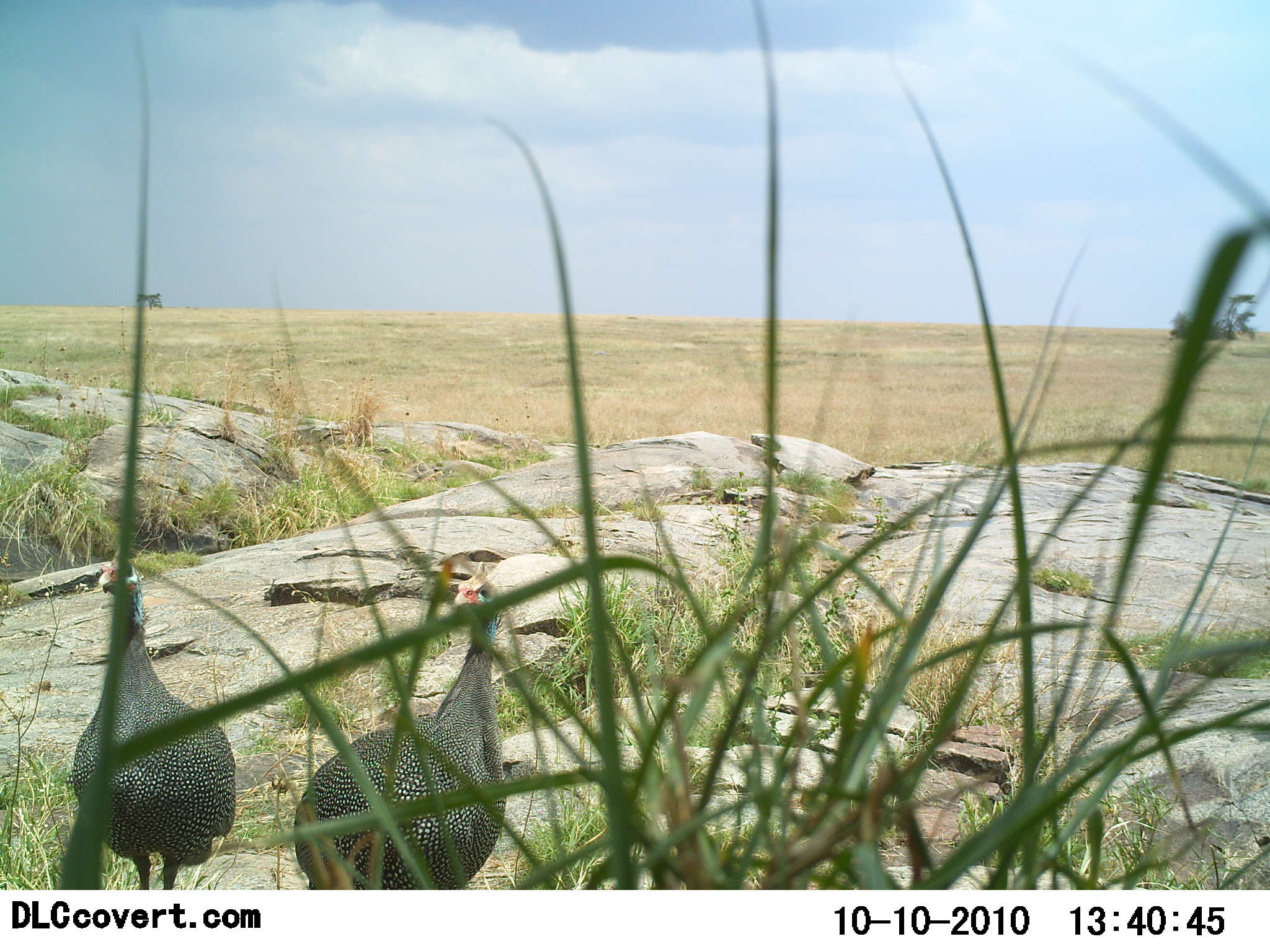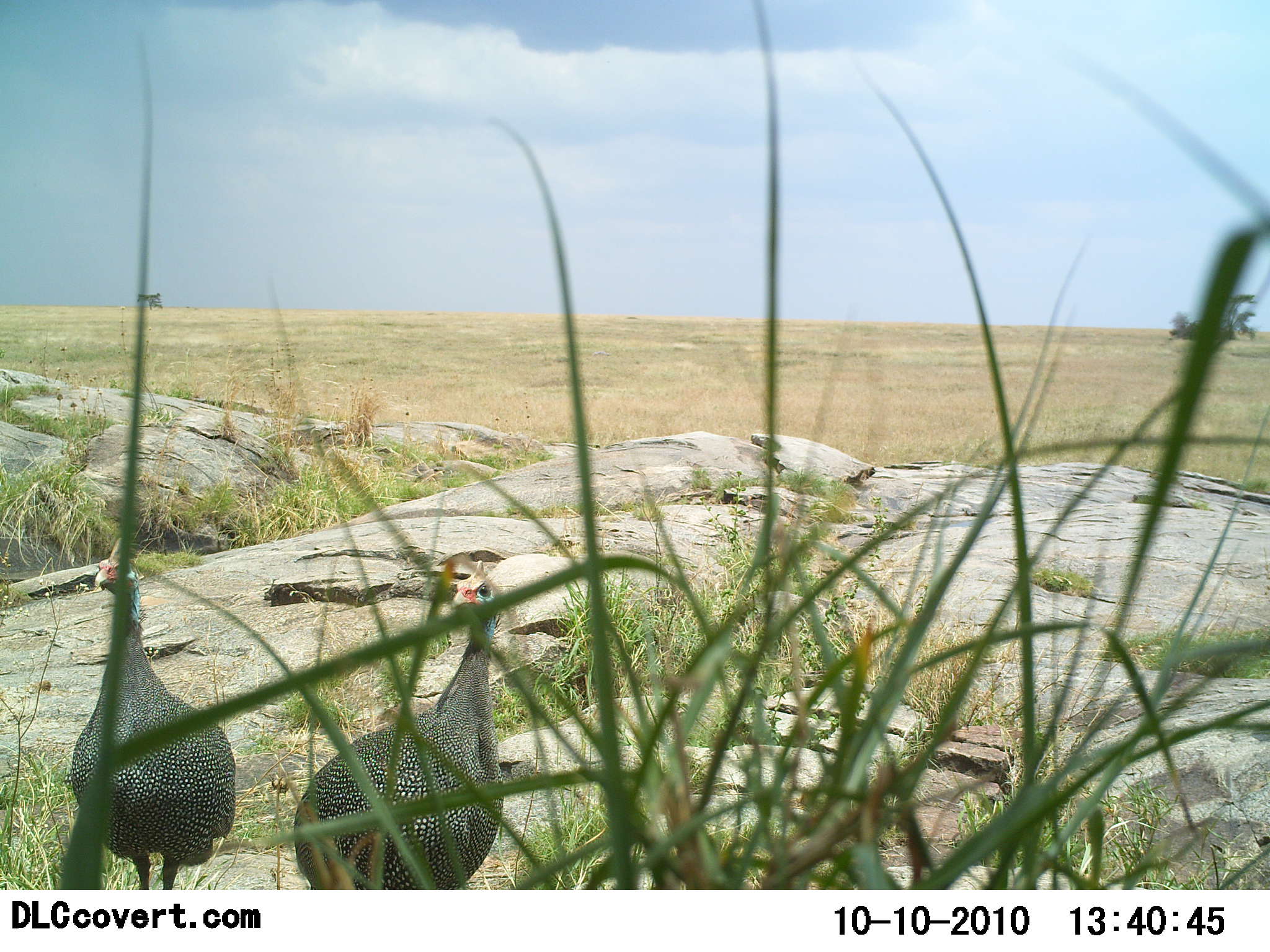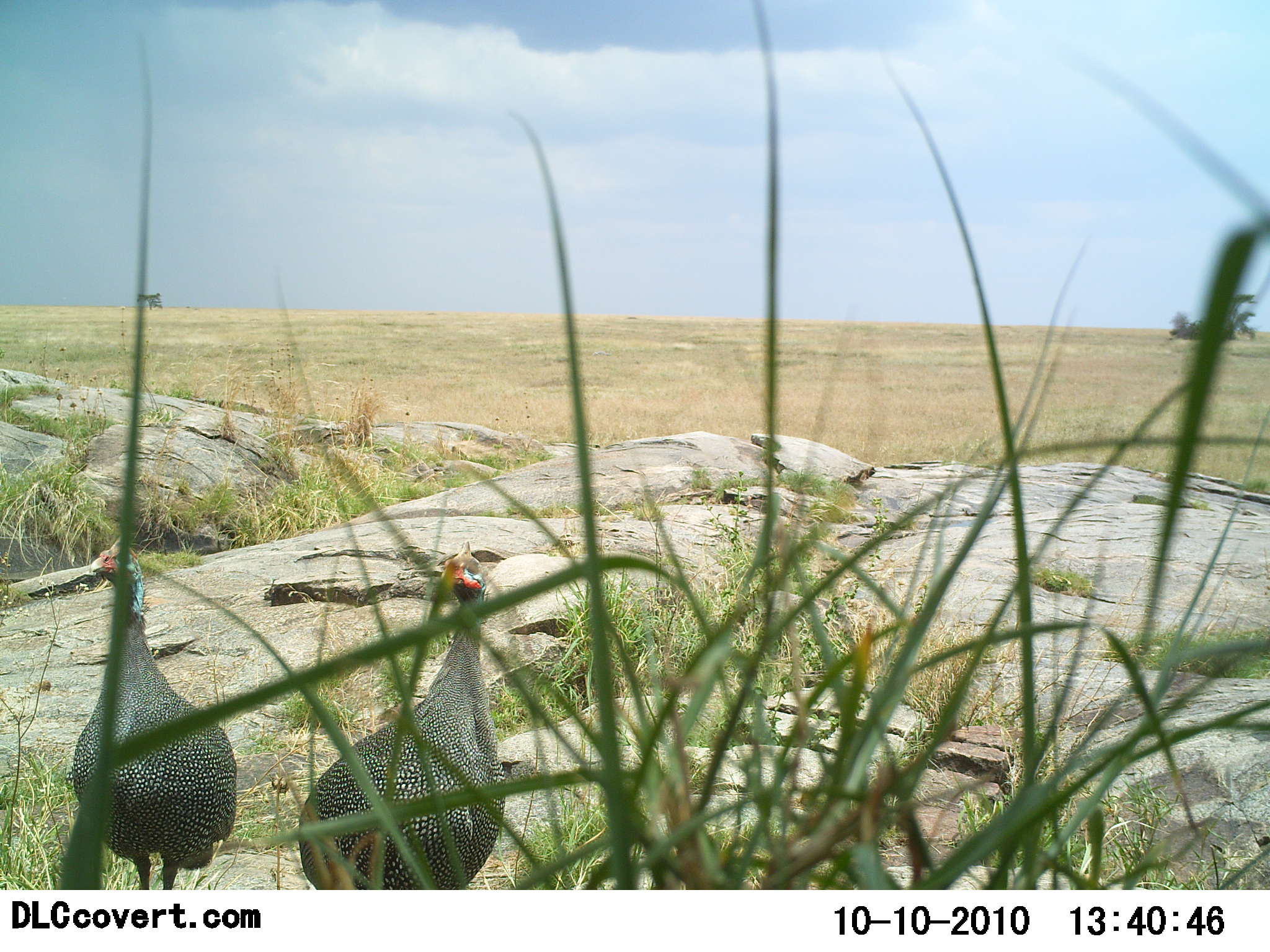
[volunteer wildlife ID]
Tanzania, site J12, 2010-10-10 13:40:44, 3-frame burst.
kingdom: Animalia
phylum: Chordata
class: Aves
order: Galliformes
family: Numididae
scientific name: Numididae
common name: guinea fowl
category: guineafowl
Guineafowl (guinea fowl) (Numididae), count 2. Behavior (volunteer vote fractions): standing 100%, resting 0%, moving 0%, interacting 0%. Young present (vote fraction): 0%. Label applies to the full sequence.